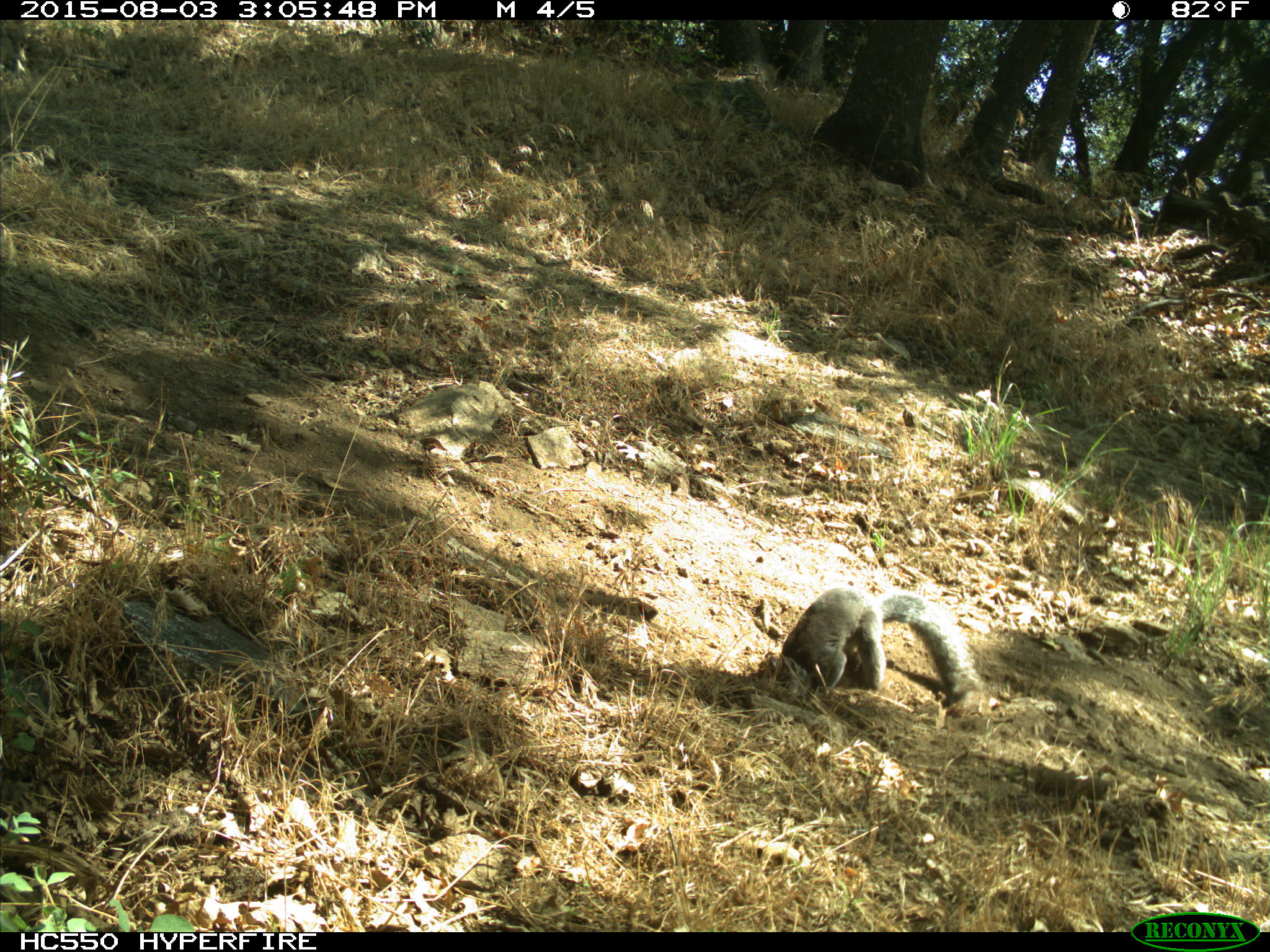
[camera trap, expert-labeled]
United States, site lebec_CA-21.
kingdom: Animalia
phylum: Chordata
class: Mammalia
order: Rodentia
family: Sciuridae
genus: Sciurus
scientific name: Sciurus carolinensis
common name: eastern gray squirrel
Sciurus carolinensis (eastern gray squirrel).